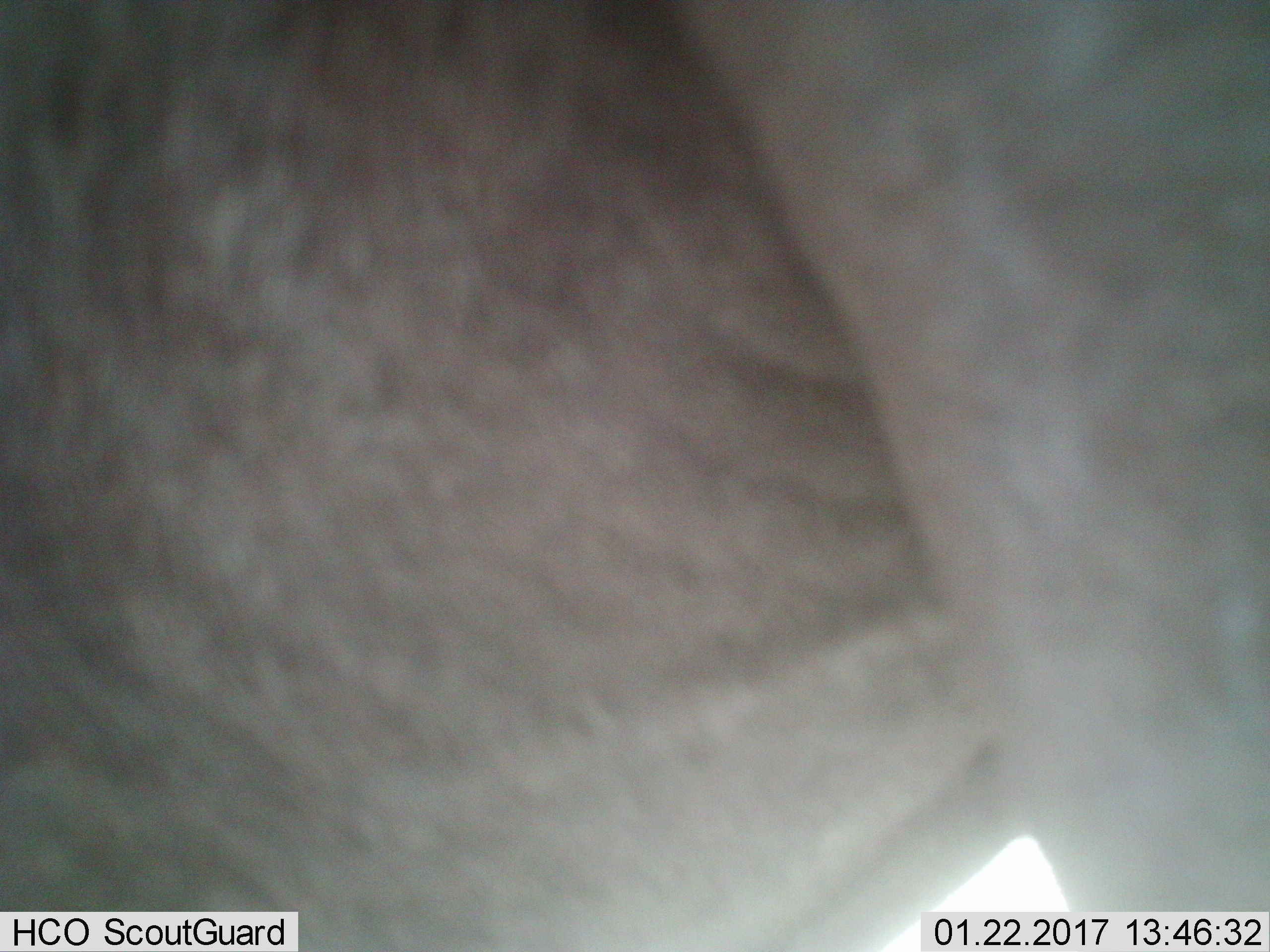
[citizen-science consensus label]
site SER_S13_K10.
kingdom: Animalia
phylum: Chordata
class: Mammalia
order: Artiodactyla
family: Bovidae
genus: Connochaetes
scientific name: Connochaetes taurinus taurinus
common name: blue wildebeest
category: wildebeestblue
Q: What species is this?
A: Wildebeestblue (blue wildebeest) (Connochaetes taurinus taurinus).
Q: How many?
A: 1.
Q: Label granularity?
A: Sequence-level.